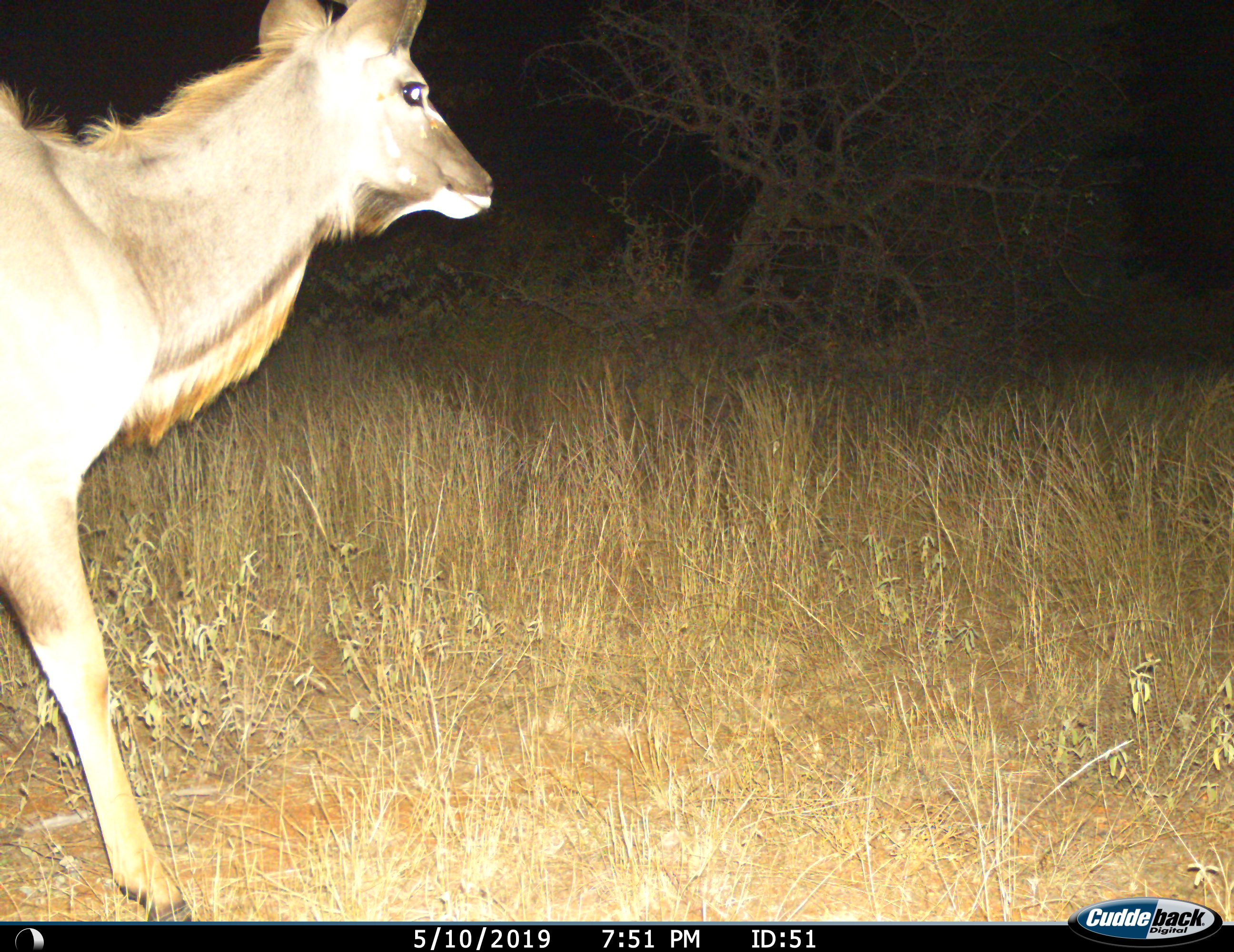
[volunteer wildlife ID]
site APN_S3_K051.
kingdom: Animalia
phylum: Chordata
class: Mammalia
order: Artiodactyla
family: Bovidae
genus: Tragelaphus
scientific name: Tragelaphus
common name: kudu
Kudu (Tragelaphus), count 1. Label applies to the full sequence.